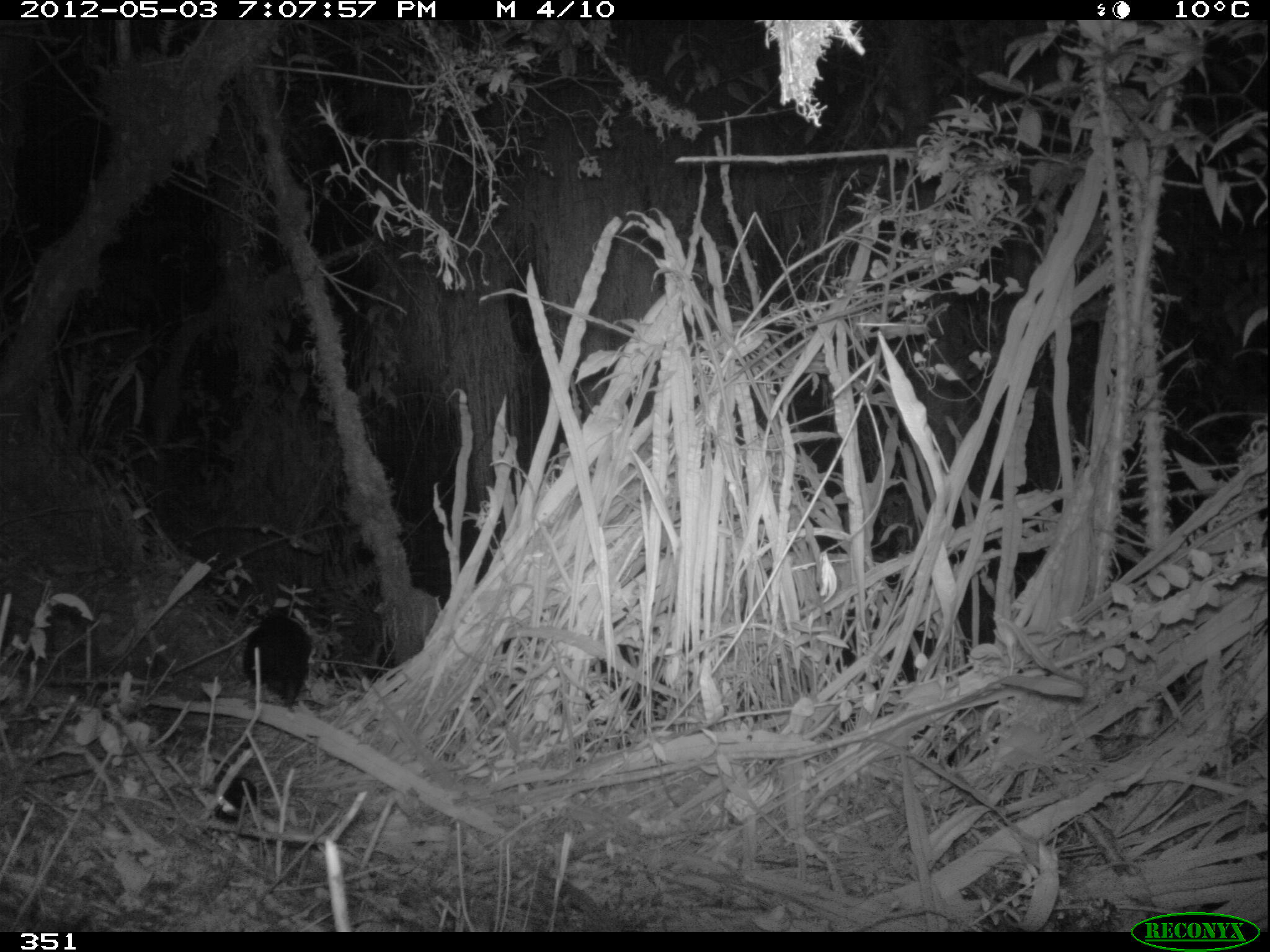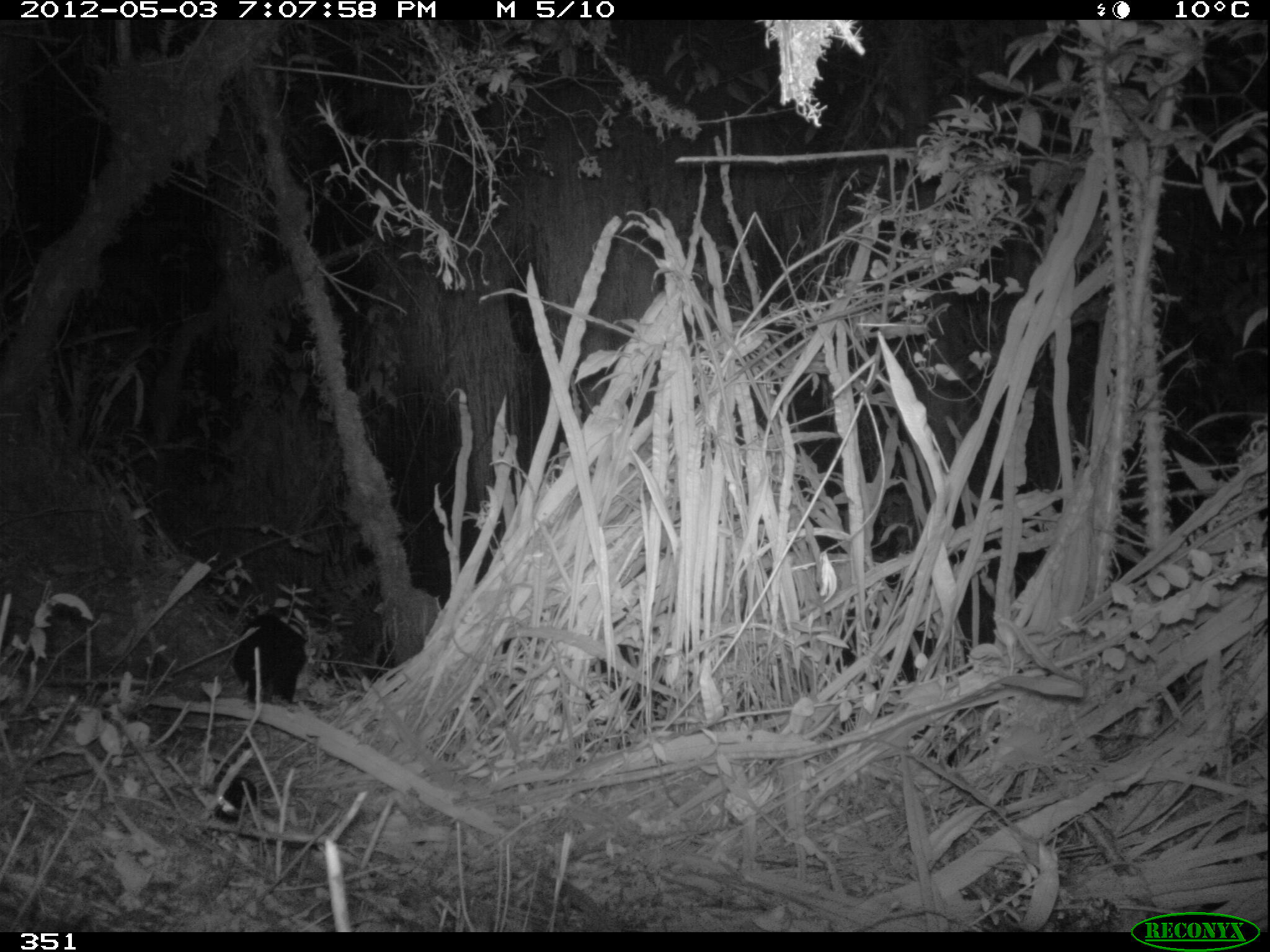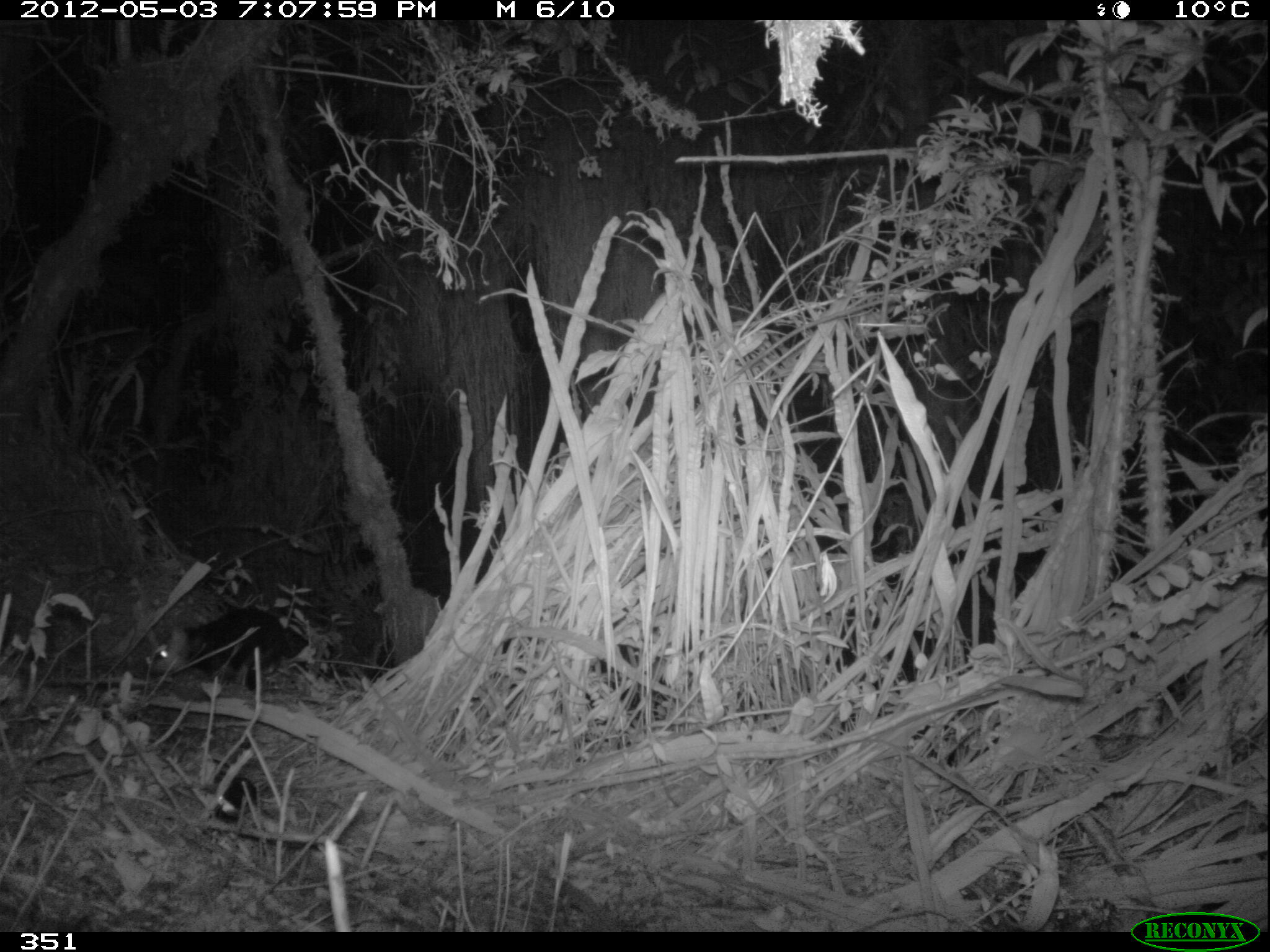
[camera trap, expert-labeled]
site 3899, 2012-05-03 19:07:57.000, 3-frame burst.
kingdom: Animalia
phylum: Chordata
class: Mammalia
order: Didelphimorphia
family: Didelphidae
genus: Didelphis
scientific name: Didelphis pernigra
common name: andean white-eared opossum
Didelphis pernigra (andean white-eared opossum).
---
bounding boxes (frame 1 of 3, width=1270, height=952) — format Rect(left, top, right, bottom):
didelphis pernigra: Rect(243, 614, 312, 711)